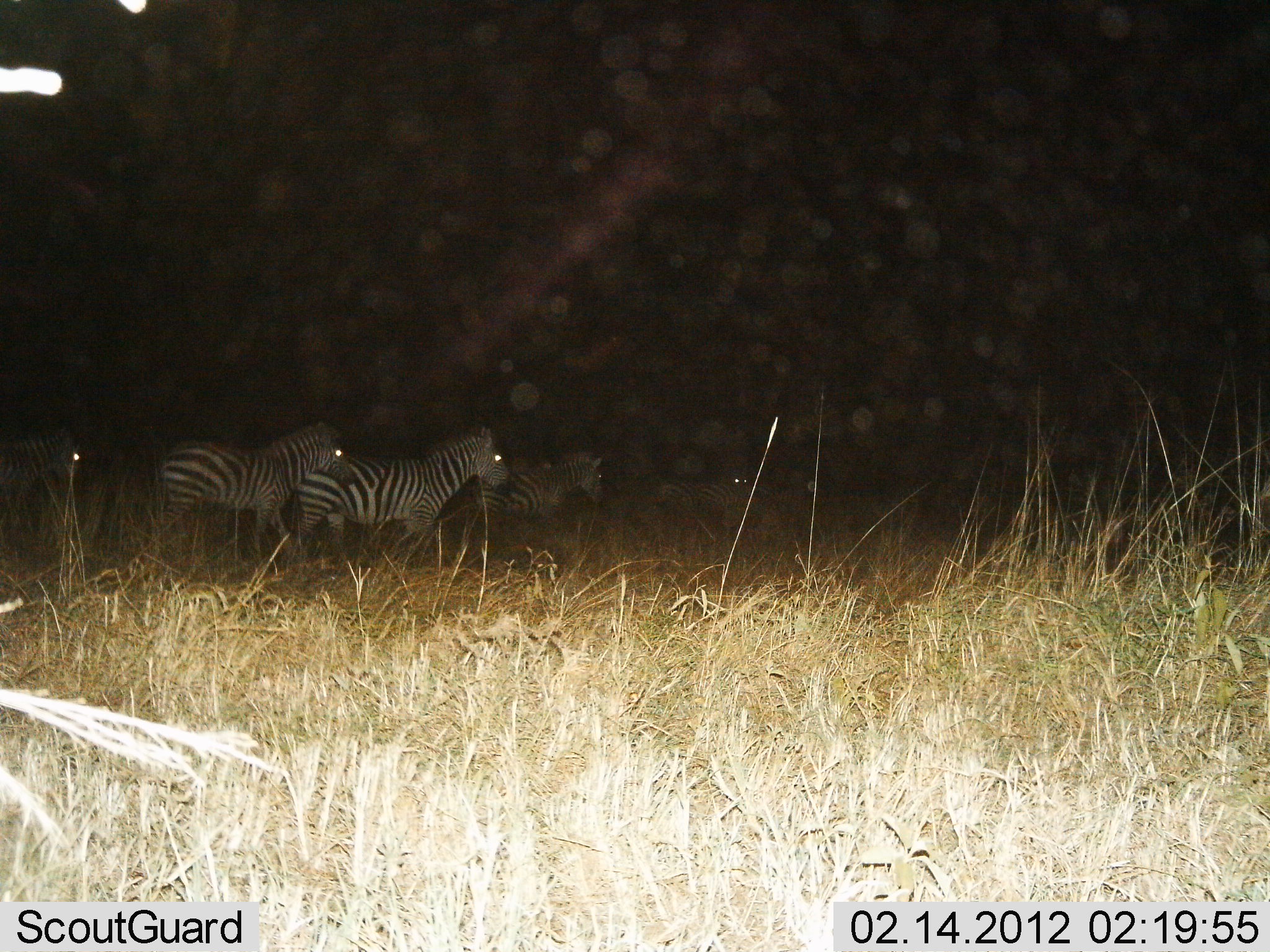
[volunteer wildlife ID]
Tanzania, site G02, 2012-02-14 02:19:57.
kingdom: Animalia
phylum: Chordata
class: Mammalia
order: Perissodactyla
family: Equidae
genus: Equus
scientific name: Equus quagga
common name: plains zebra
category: zebra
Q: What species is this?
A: Zebra (plains zebra) (Equus quagga).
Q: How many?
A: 4.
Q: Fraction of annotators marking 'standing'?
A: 40%.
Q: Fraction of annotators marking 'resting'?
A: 0%.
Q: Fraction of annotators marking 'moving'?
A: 60%.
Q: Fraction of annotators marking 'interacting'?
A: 0%.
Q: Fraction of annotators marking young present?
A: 0%.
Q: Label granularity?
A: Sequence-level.